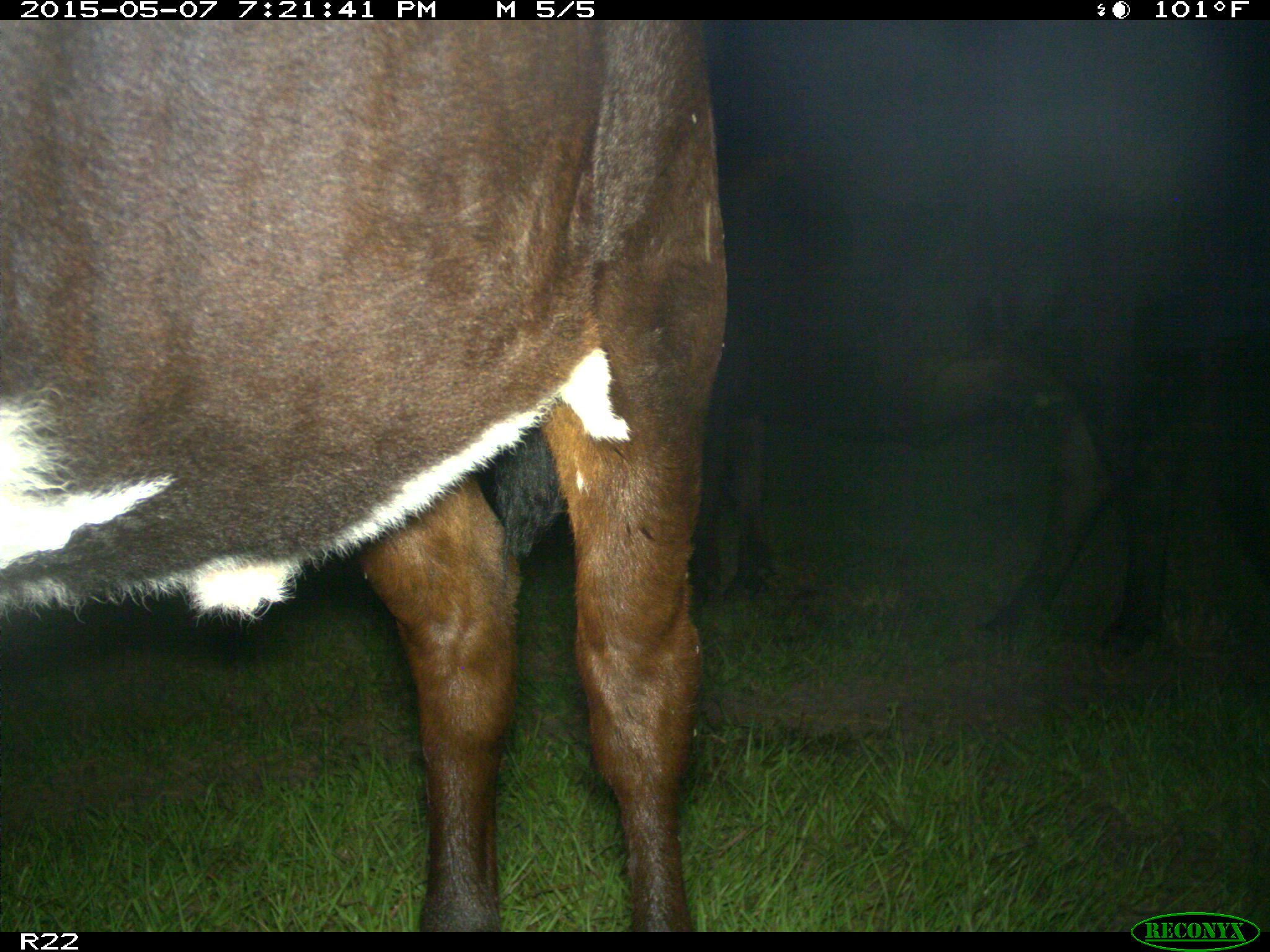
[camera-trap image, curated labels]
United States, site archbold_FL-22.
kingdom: Animalia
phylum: Chordata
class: Mammalia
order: Artiodactyla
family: Bovidae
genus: Bos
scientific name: Bos taurus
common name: domestic cow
Bos taurus (domestic cow).